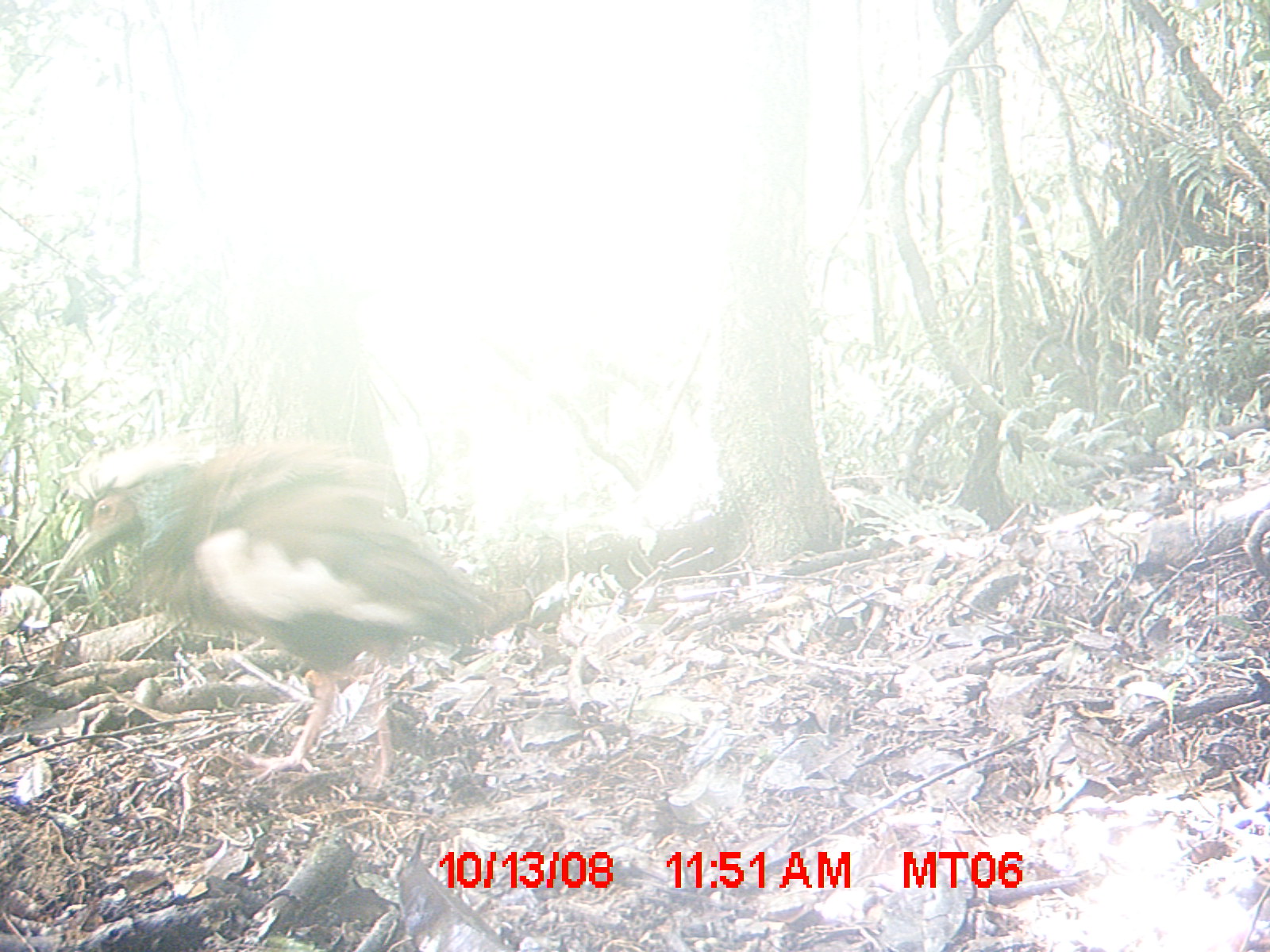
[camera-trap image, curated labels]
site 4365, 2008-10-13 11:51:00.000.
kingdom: Animalia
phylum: Chordata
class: Aves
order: Pelecaniformes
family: Threskiornithidae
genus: Lophotibis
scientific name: Lophotibis cristata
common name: madagascan ibis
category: lophotibis cristataa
Lophotibis cristataa (madagascan ibis) (Lophotibis cristata), count 2.